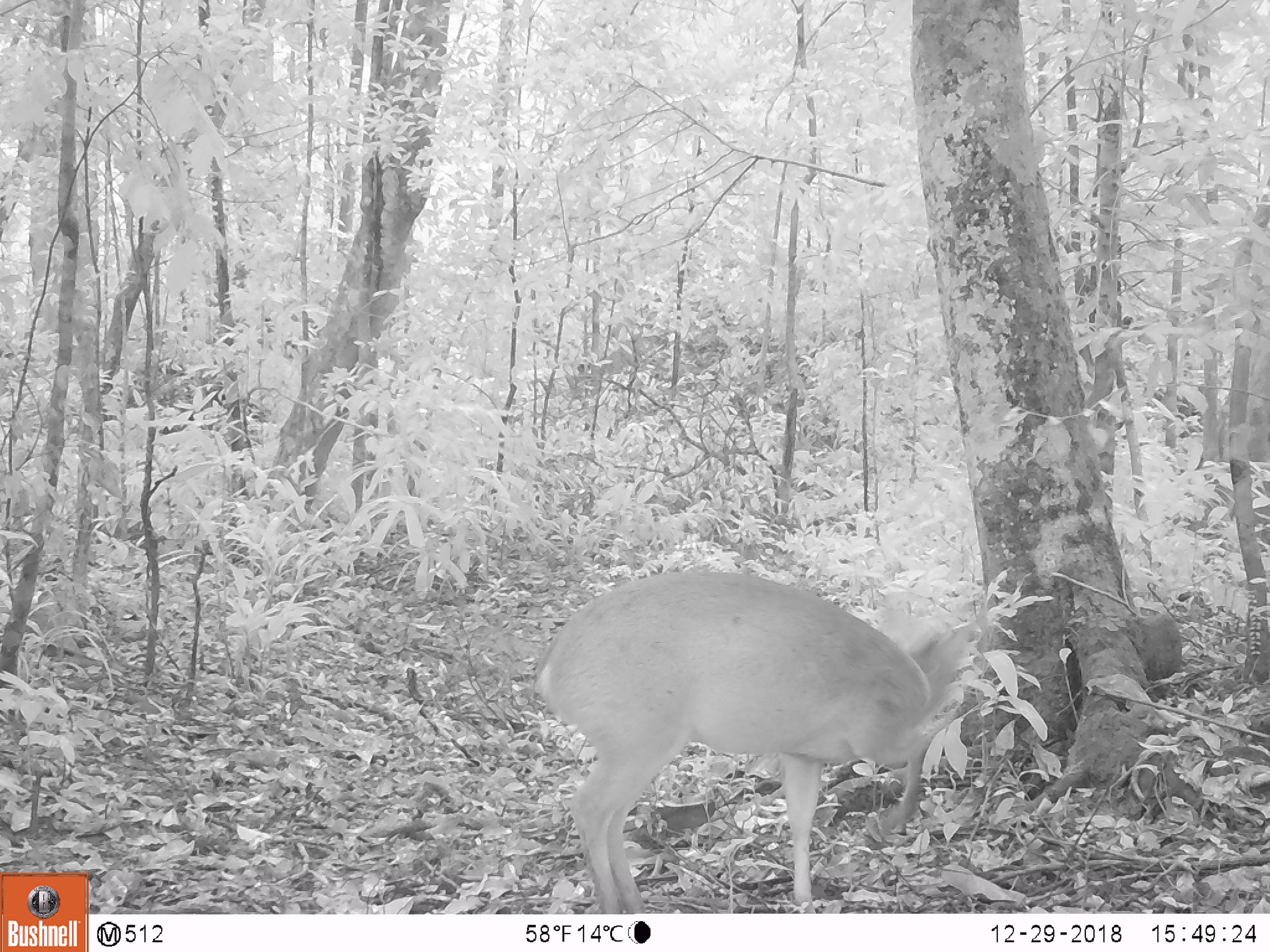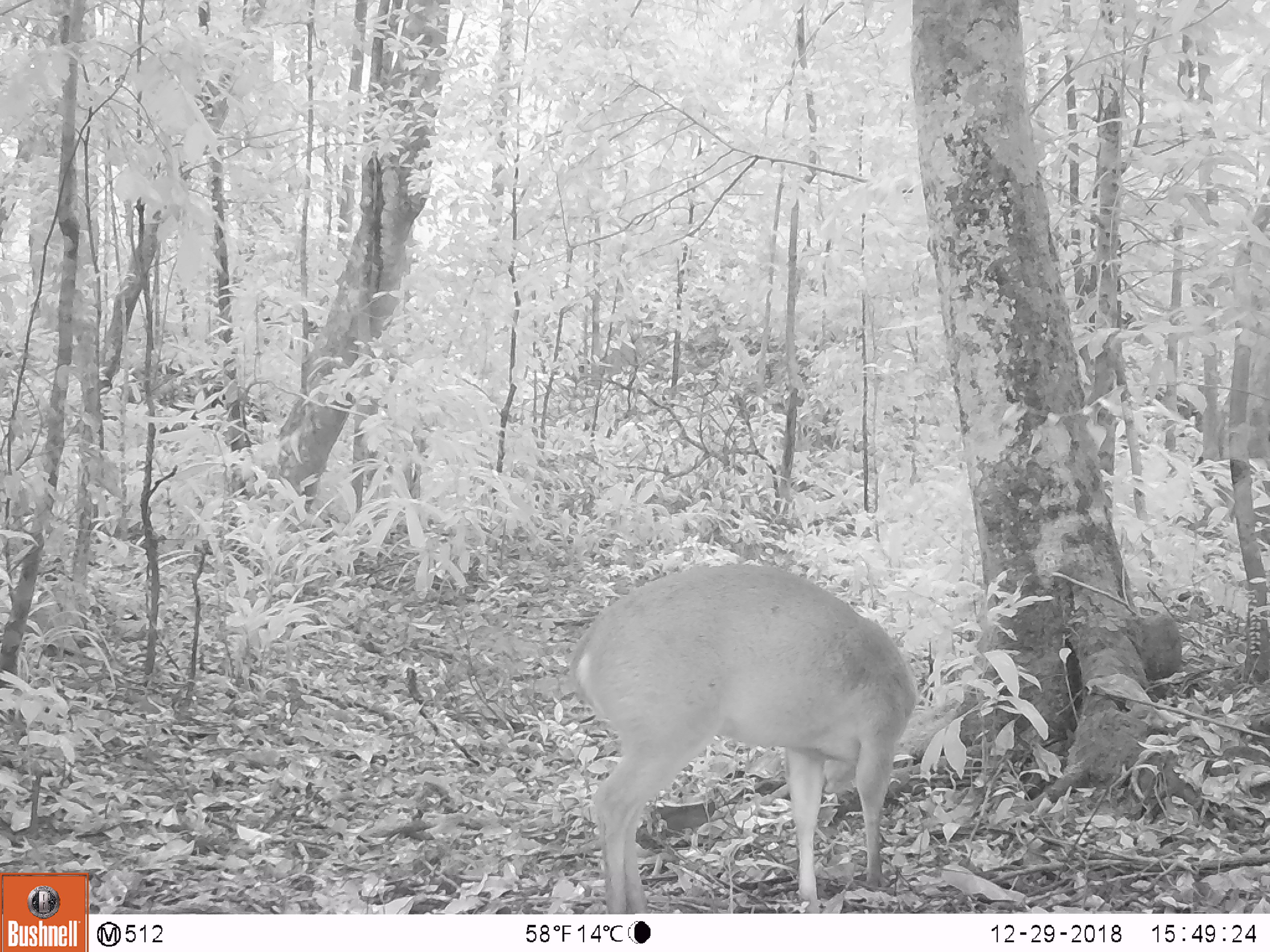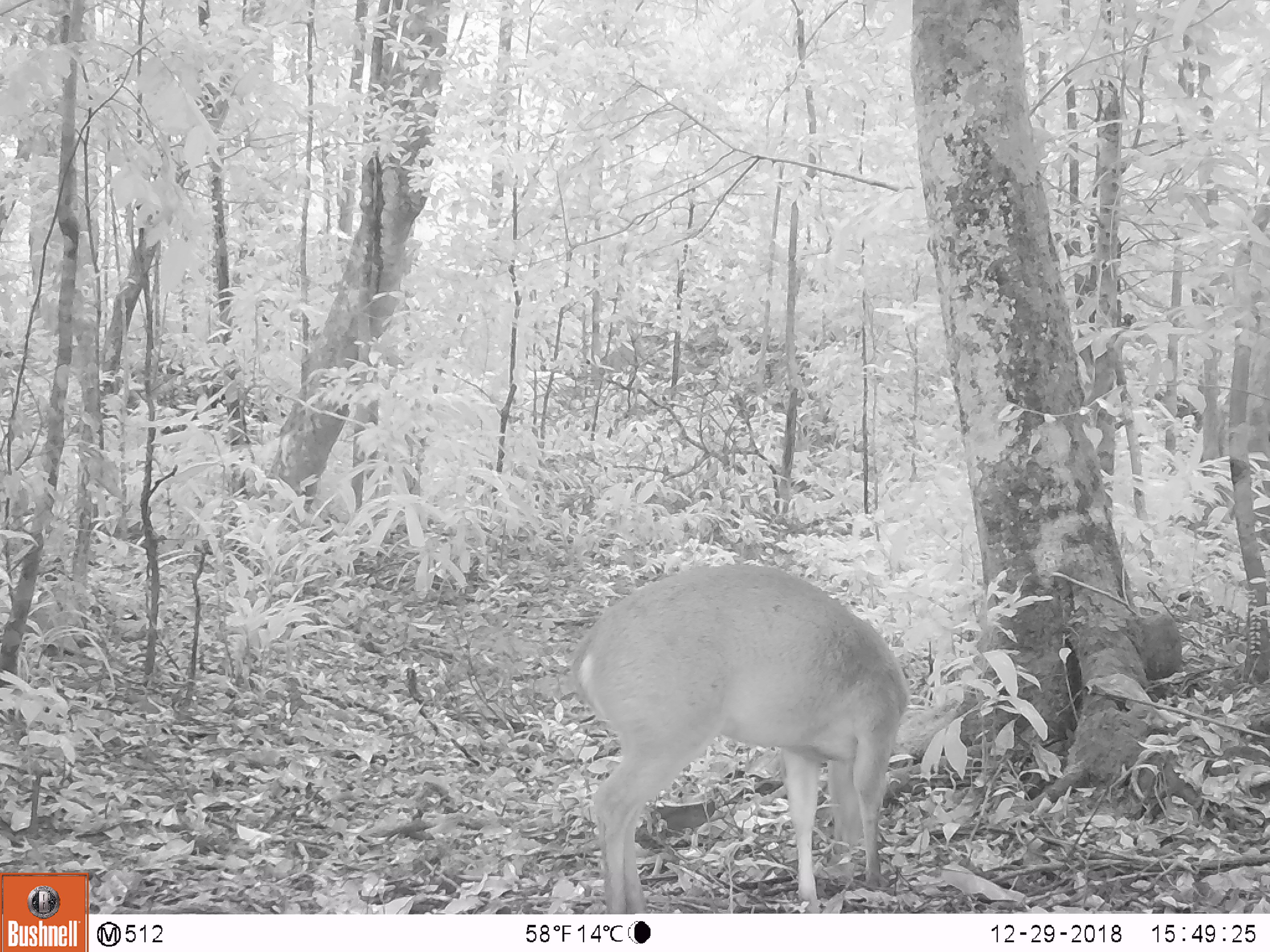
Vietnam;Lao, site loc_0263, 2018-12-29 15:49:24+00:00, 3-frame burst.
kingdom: Animalia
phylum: Chordata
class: Mammalia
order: Artiodactyla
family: Cervidae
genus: Muntiacus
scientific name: Muntiacus vuquangensis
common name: large-antlered muntjac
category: large antlered muntjac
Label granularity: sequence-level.